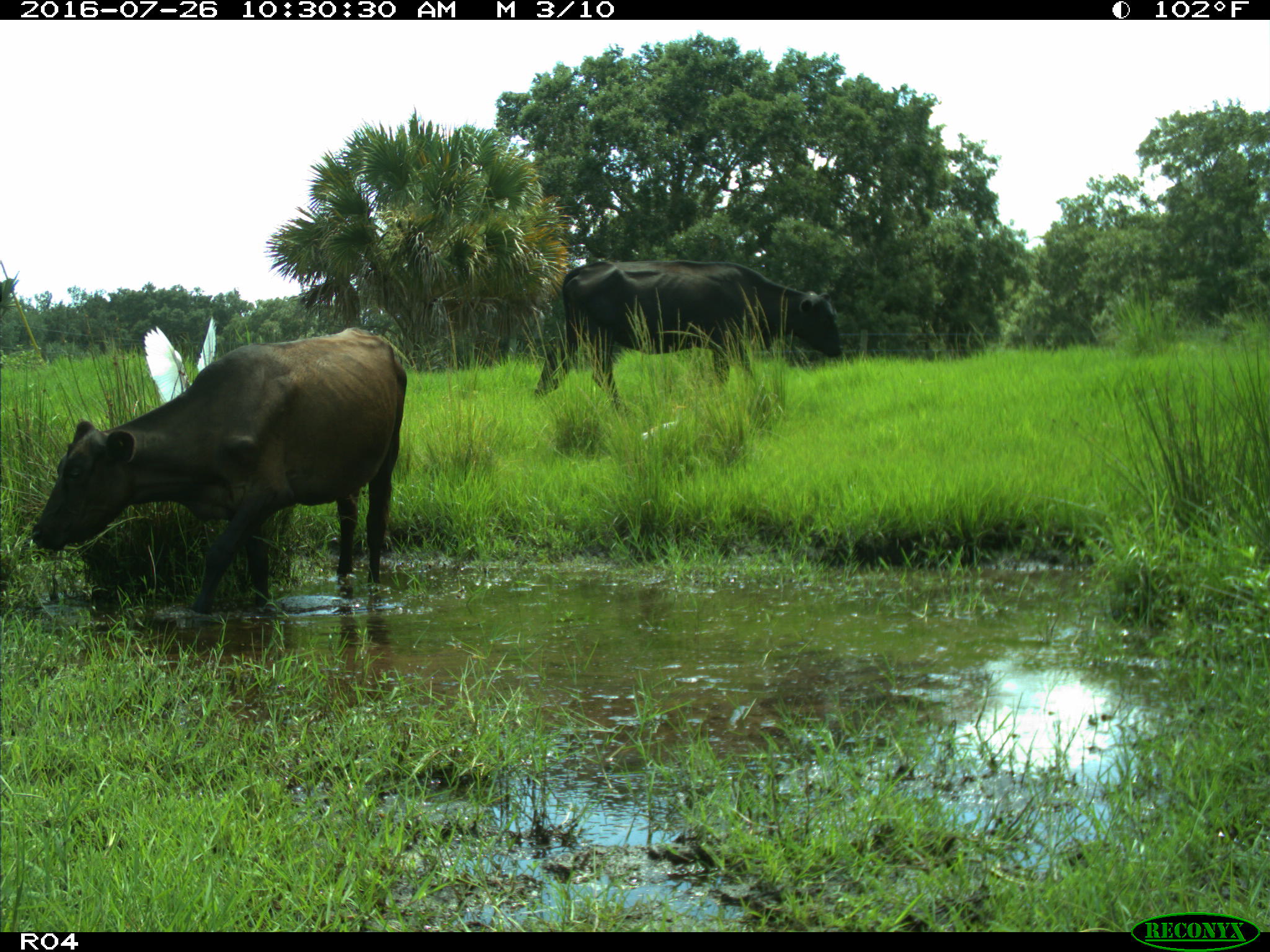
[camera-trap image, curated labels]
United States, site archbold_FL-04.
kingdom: Animalia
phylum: Chordata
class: Mammalia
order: Artiodactyla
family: Bovidae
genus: Bos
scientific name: Bos taurus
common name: domestic cow